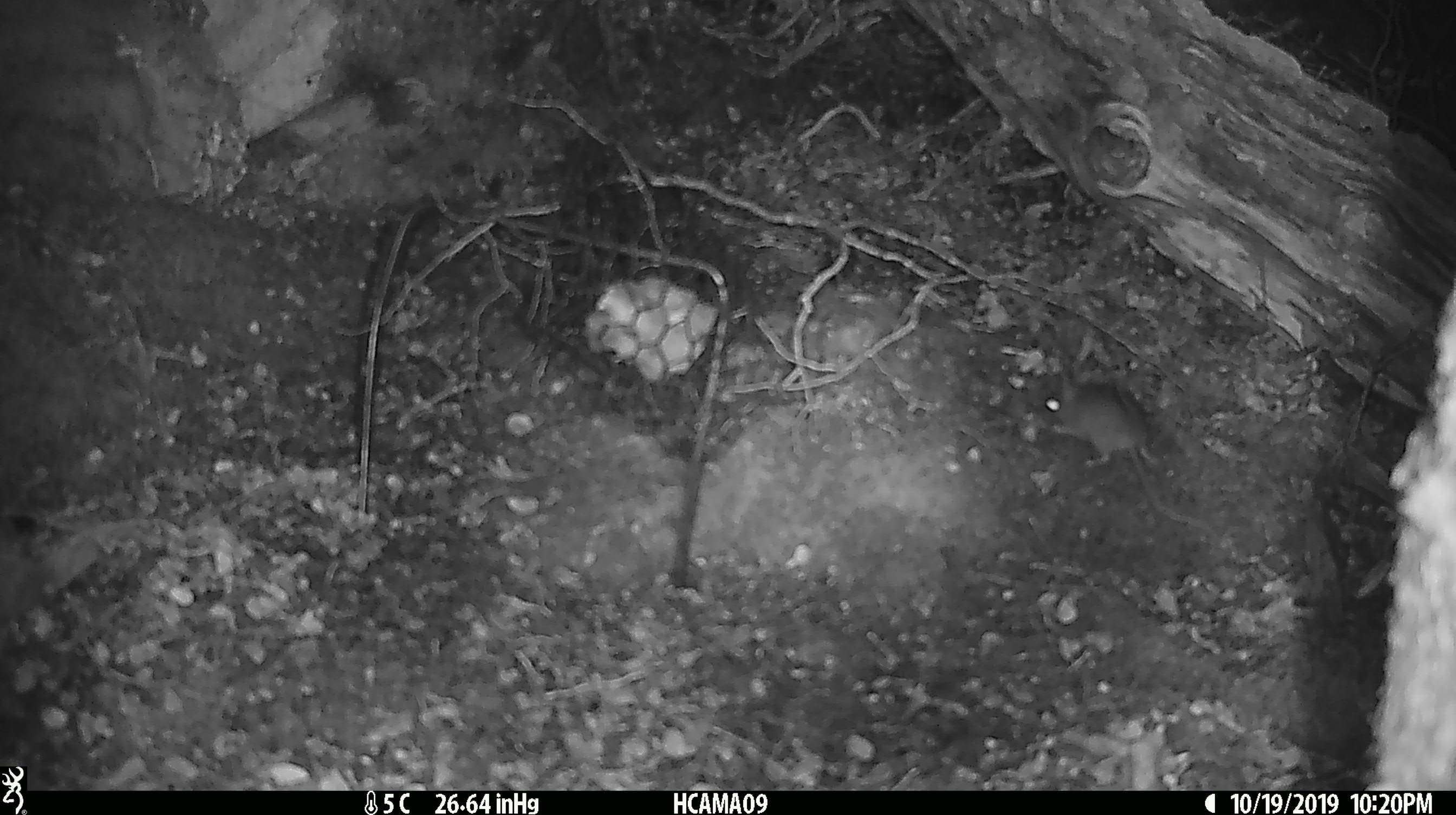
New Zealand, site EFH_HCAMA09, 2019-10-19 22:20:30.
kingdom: Animalia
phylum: Chordata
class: Mammalia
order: Rodentia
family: Muridae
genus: Mus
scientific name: Mus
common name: mouse